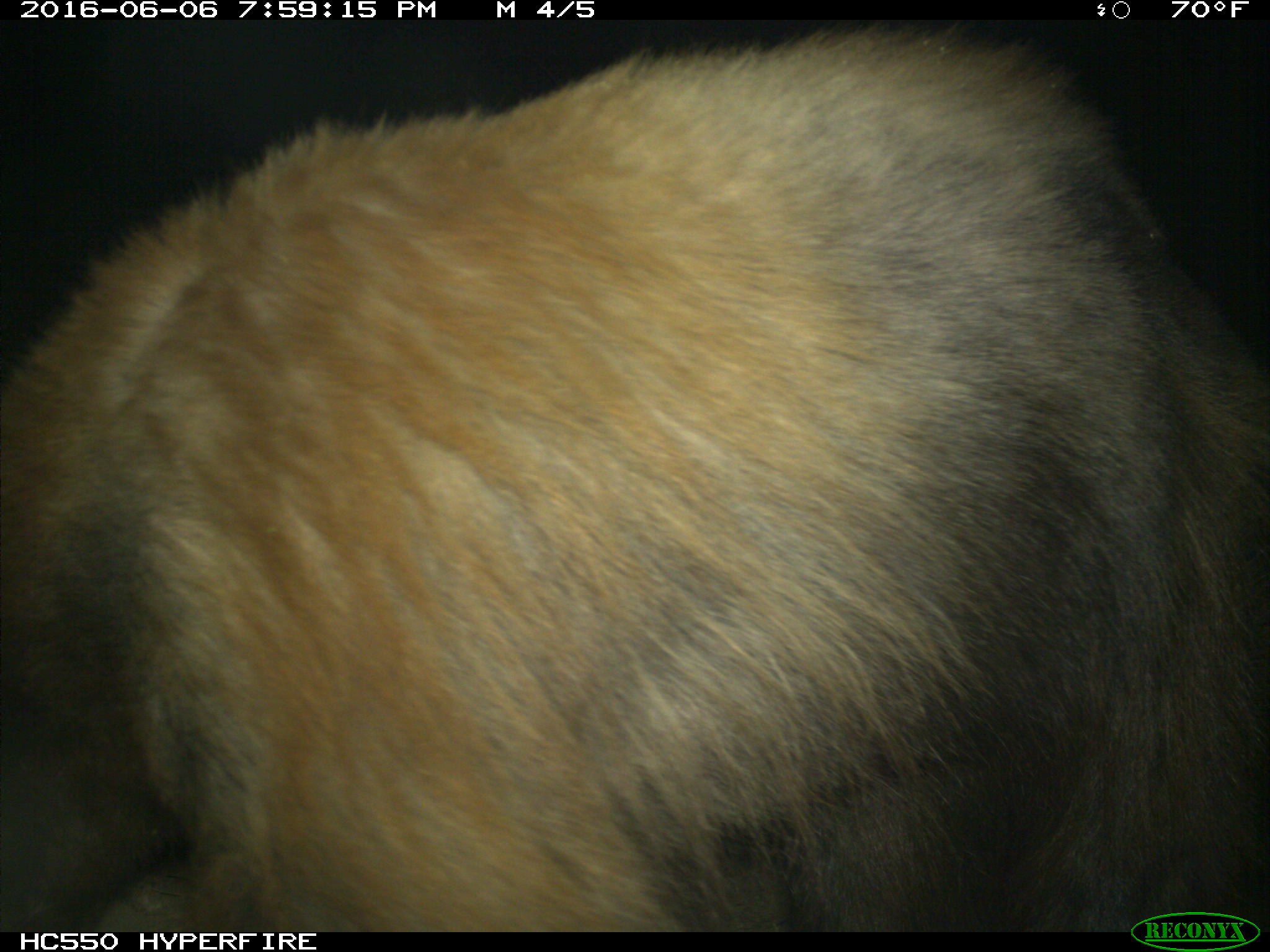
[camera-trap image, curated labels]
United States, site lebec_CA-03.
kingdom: Animalia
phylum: Chordata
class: Mammalia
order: Carnivora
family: Ursidae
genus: Ursus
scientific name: Ursus americanus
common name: american black bear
Ursus americanus (american black bear).